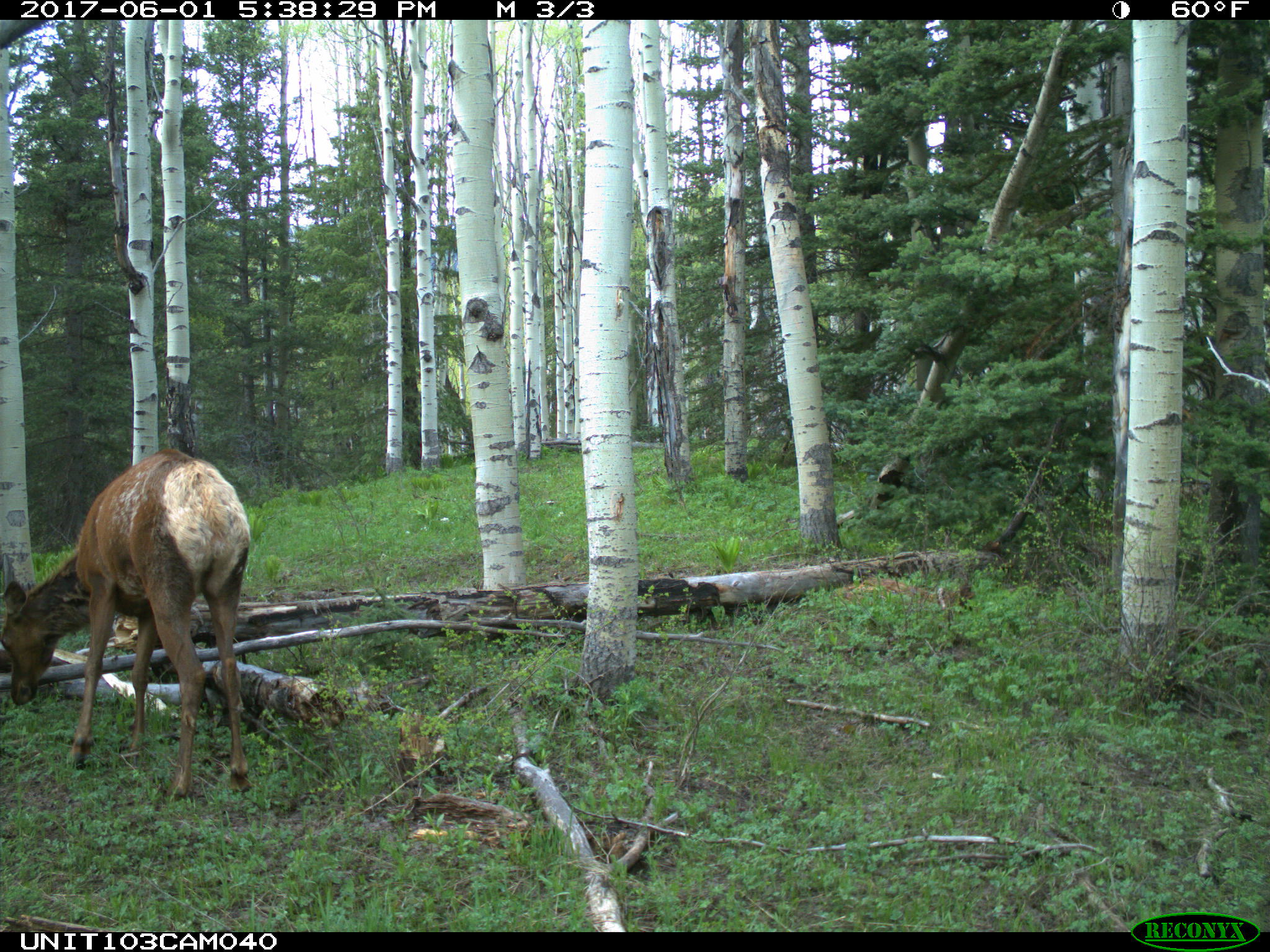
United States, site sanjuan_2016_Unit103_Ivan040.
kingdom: Animalia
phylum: Chordata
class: Mammalia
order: Artiodactyla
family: Cervidae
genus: Cervus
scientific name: Cervus elaphus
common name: red deer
Cervus elaphus (red deer).